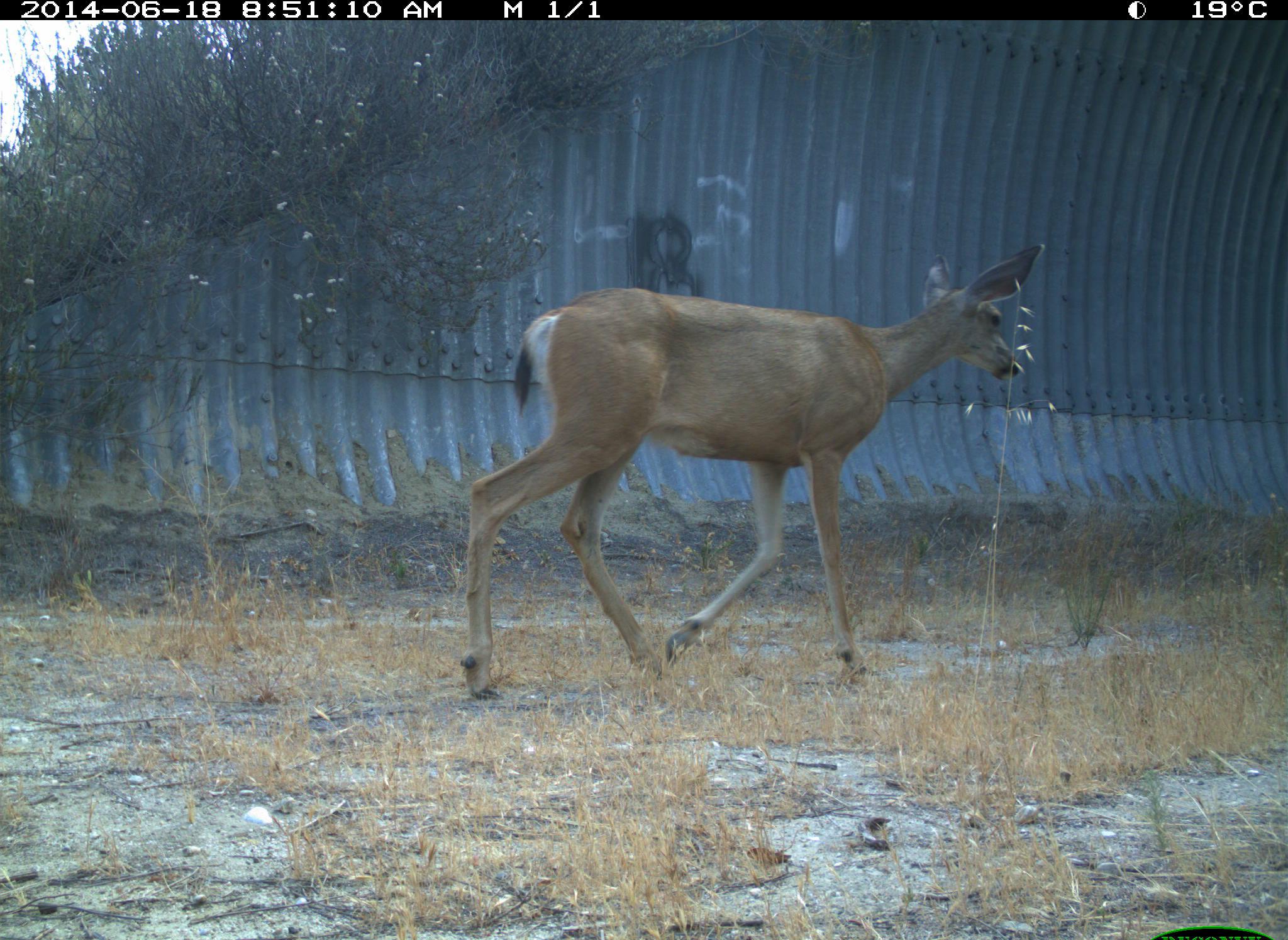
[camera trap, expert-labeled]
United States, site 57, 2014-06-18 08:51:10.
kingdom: Animalia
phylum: Chordata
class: Mammalia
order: Artiodactyla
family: Cervidae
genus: Odocoileus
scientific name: Odocoileus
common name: deer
Deer (Odocoileus).